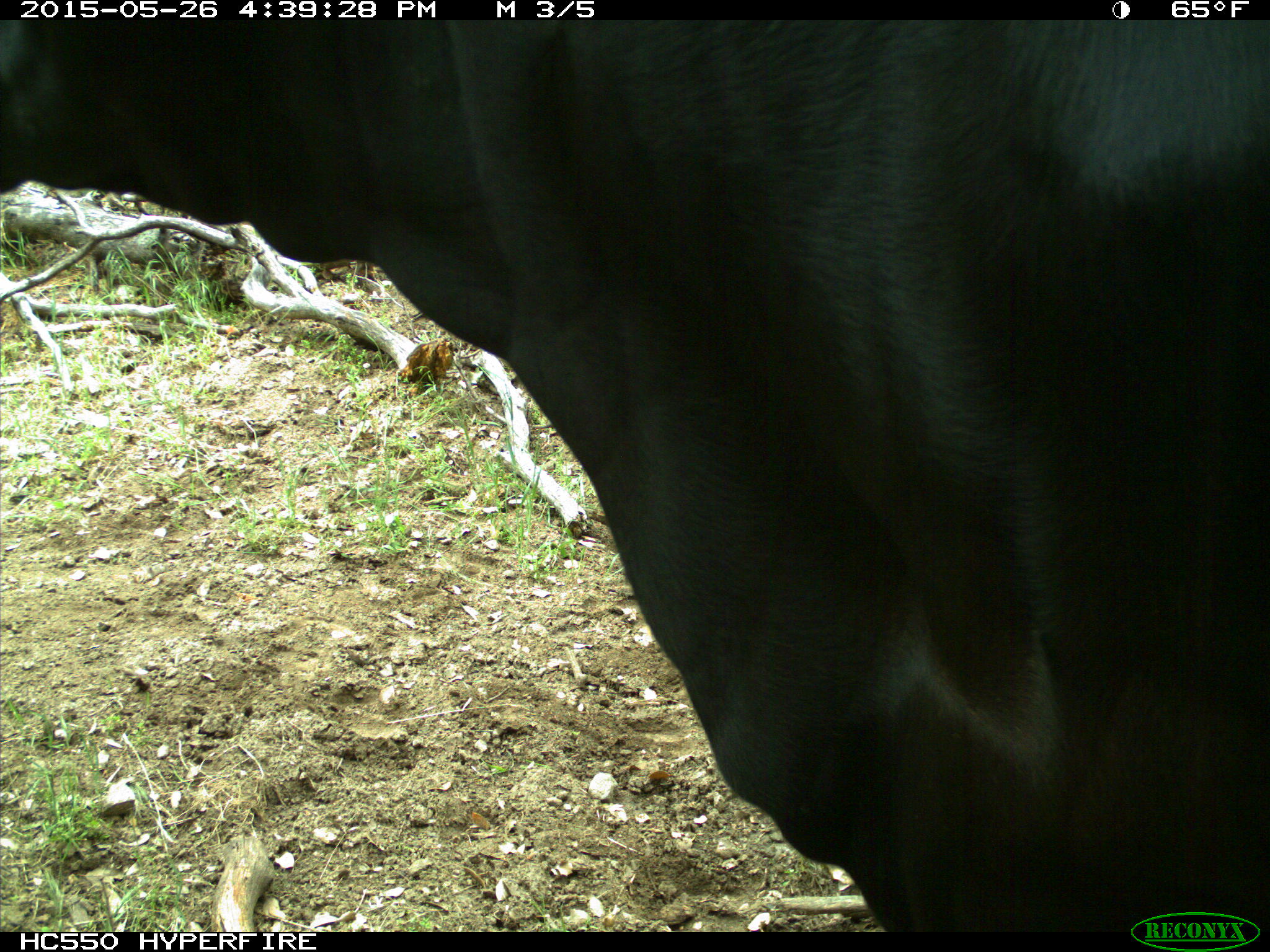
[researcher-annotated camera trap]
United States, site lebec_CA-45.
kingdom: Animalia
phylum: Chordata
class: Mammalia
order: Artiodactyla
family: Bovidae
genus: Bos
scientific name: Bos taurus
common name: domestic cow